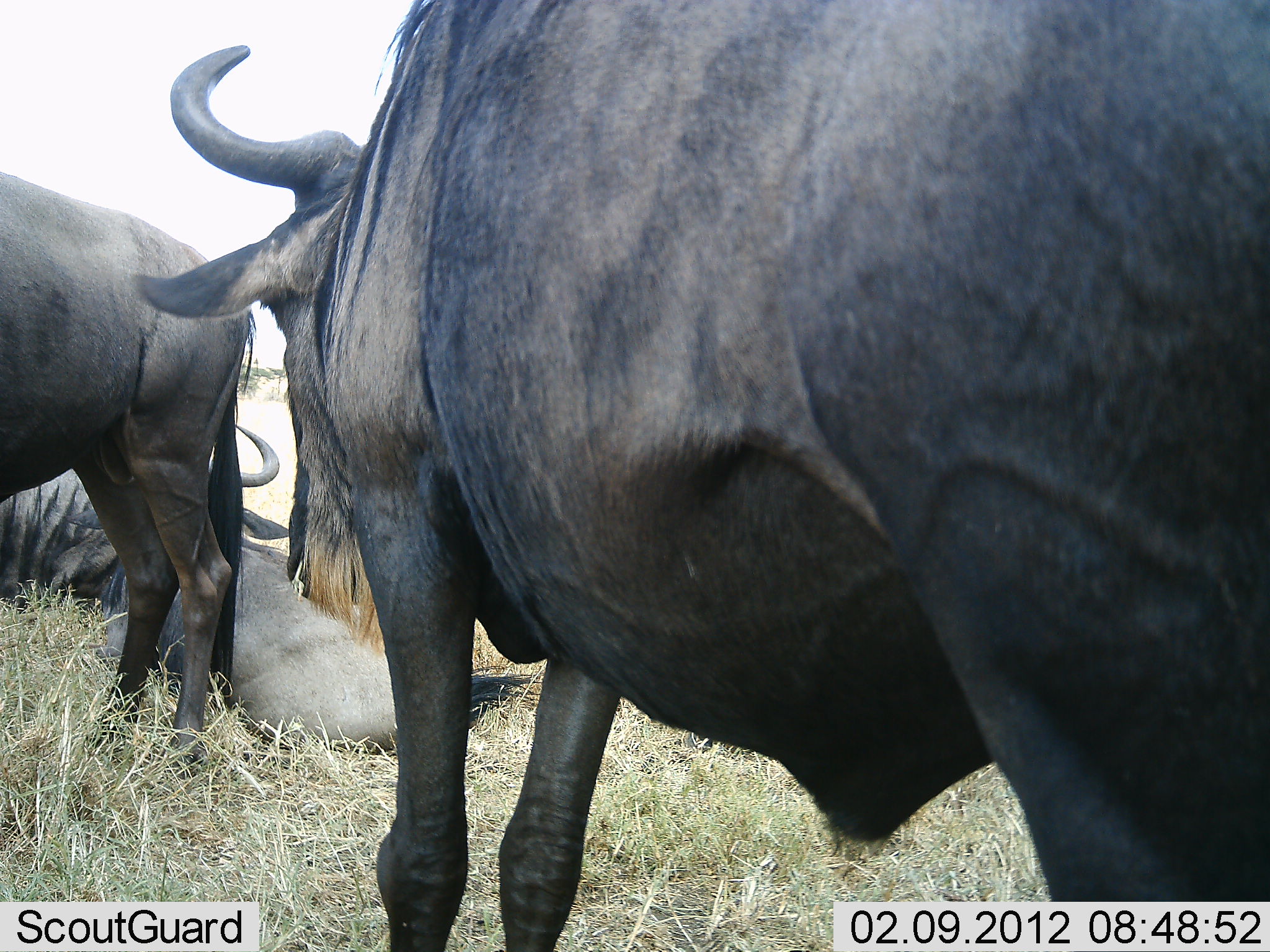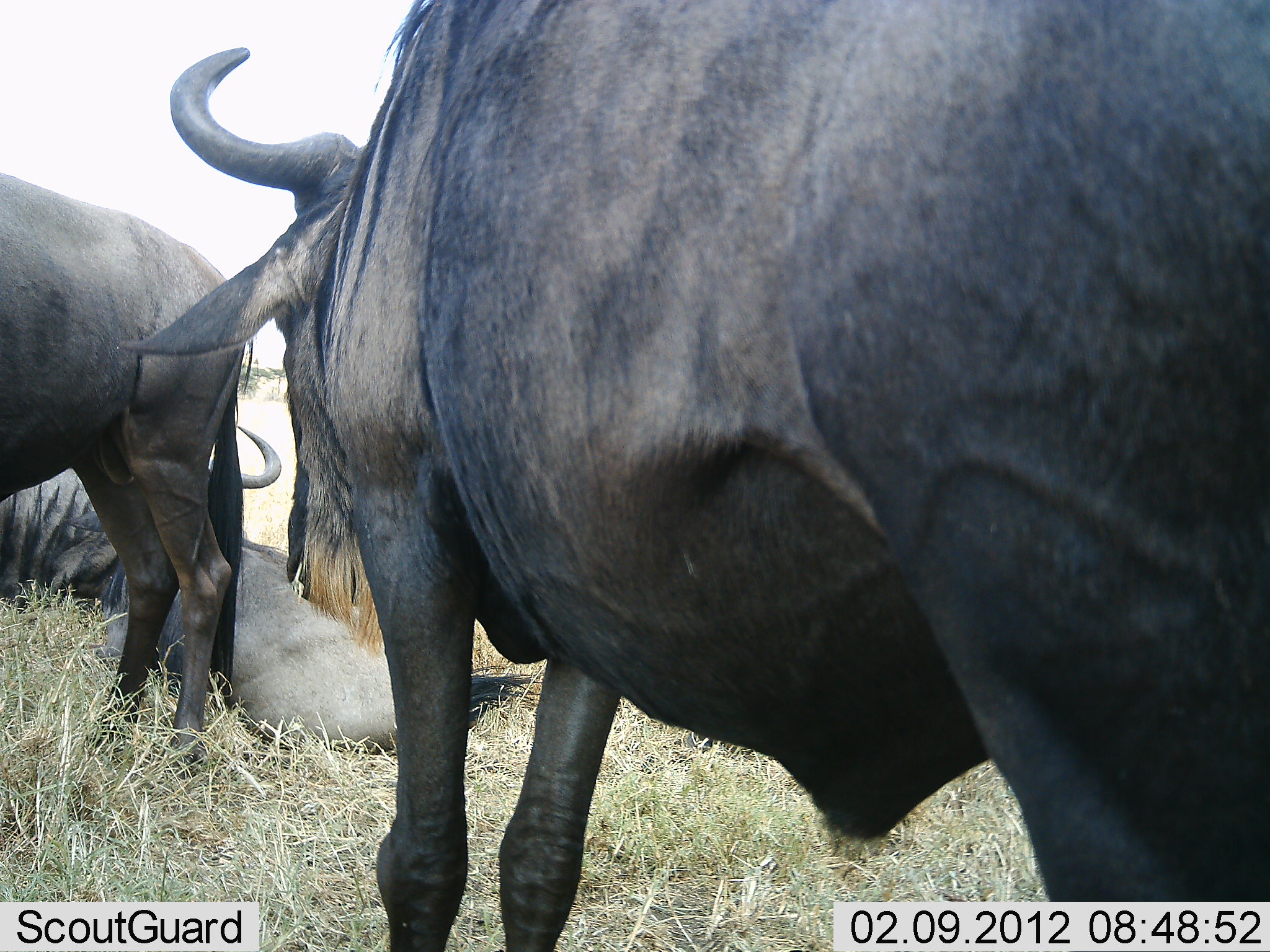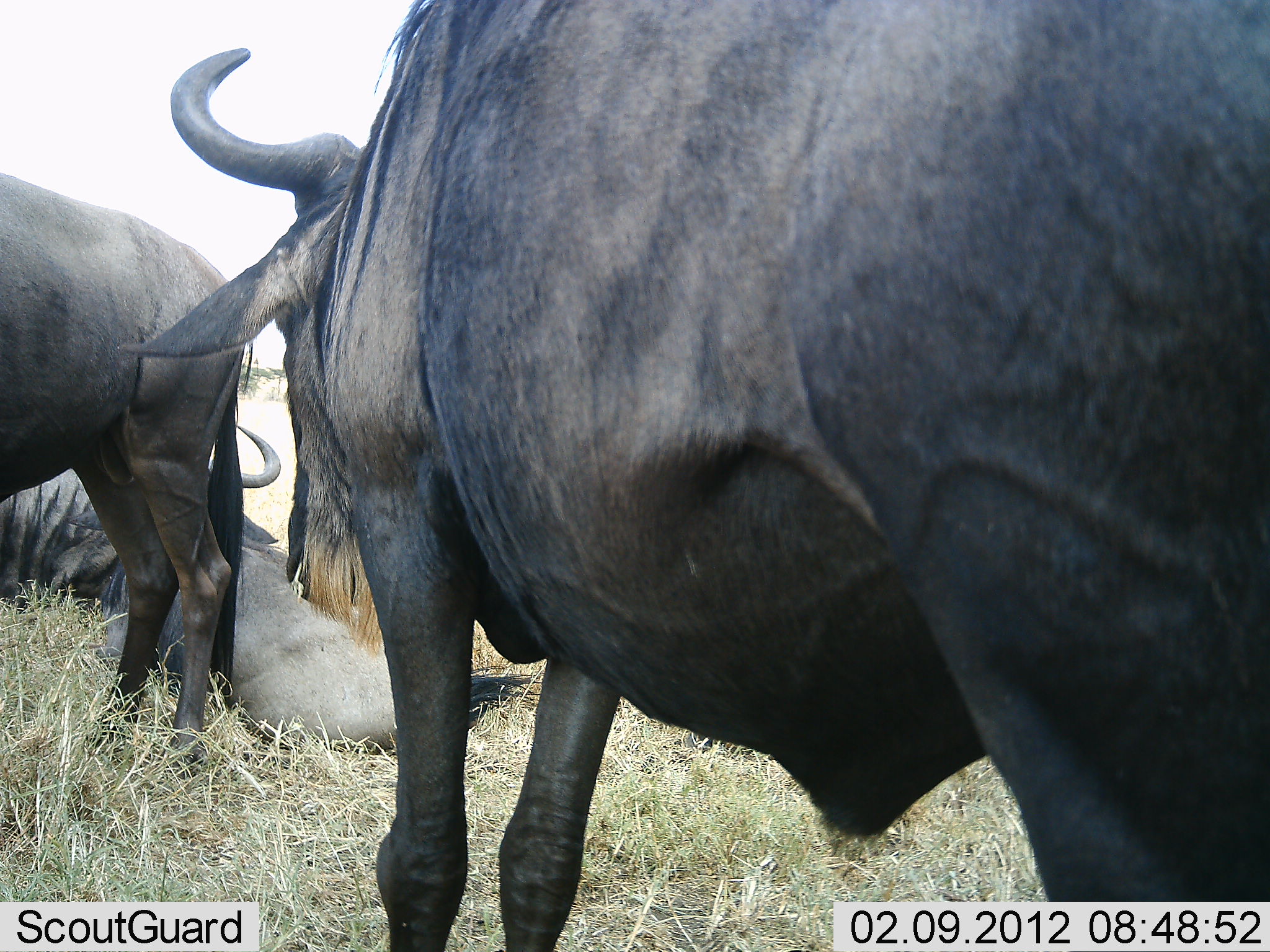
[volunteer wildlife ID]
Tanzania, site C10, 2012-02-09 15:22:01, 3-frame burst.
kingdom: Animalia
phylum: Chordata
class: Mammalia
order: Artiodactyla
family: Bovidae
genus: Connochaetes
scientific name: Connochaetes taurinus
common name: blue wildebeest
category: wildebeest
Wildebeest (blue wildebeest) (Connochaetes taurinus), count 3. Behavior (volunteer vote fractions): standing 85%, resting 92%, moving 0%, interacting 0%. Young present (vote fraction): 0%. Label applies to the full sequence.